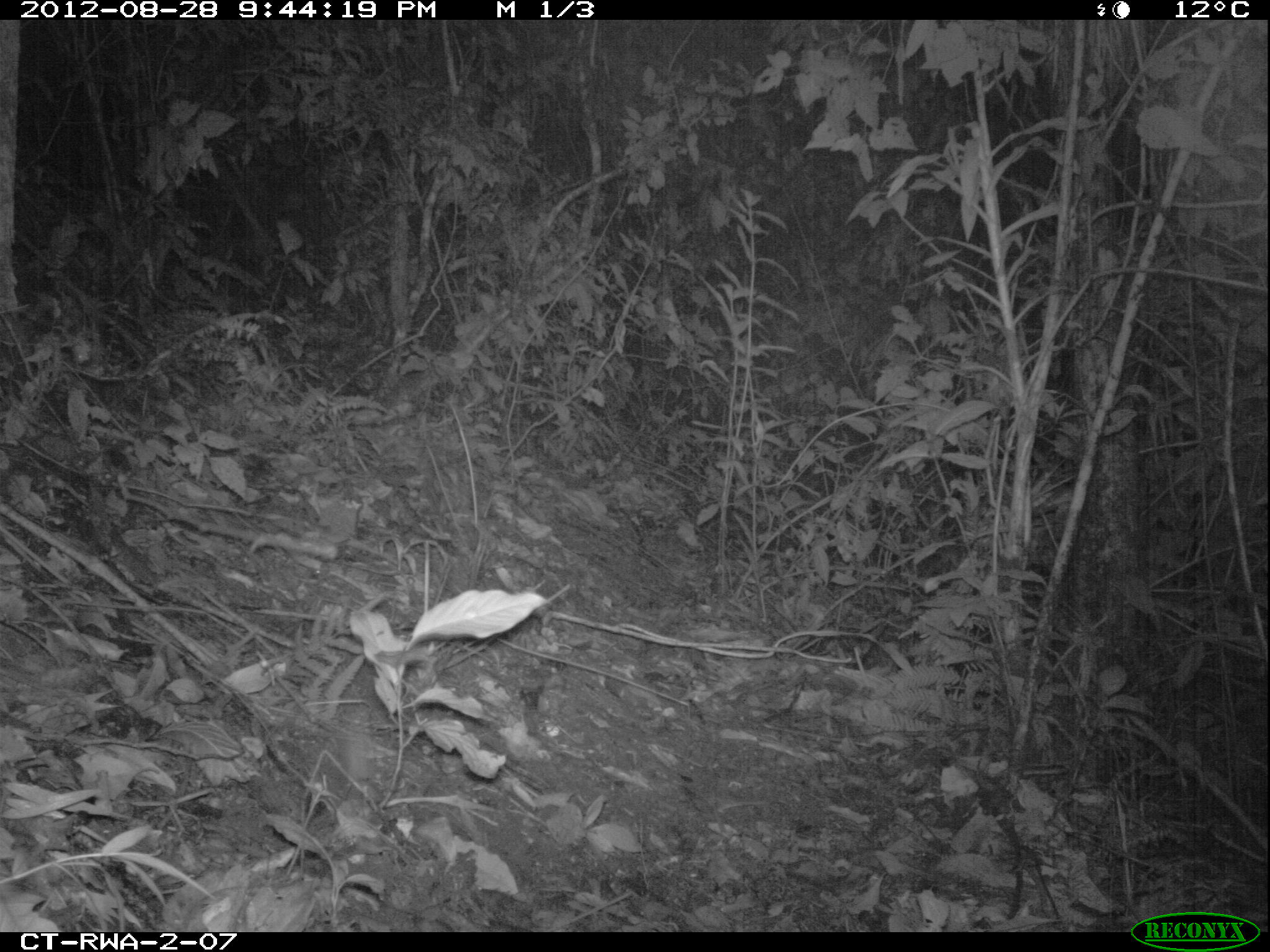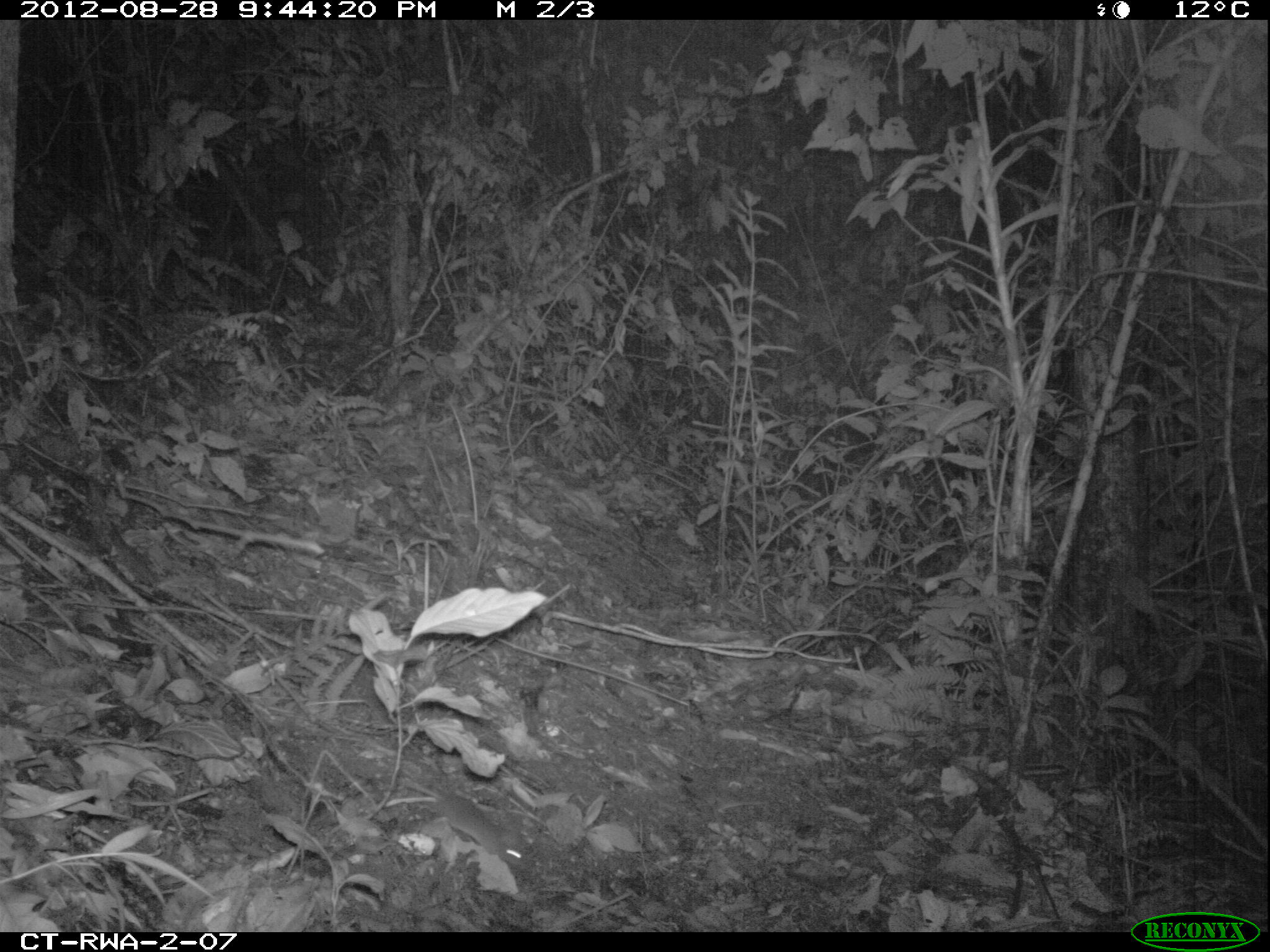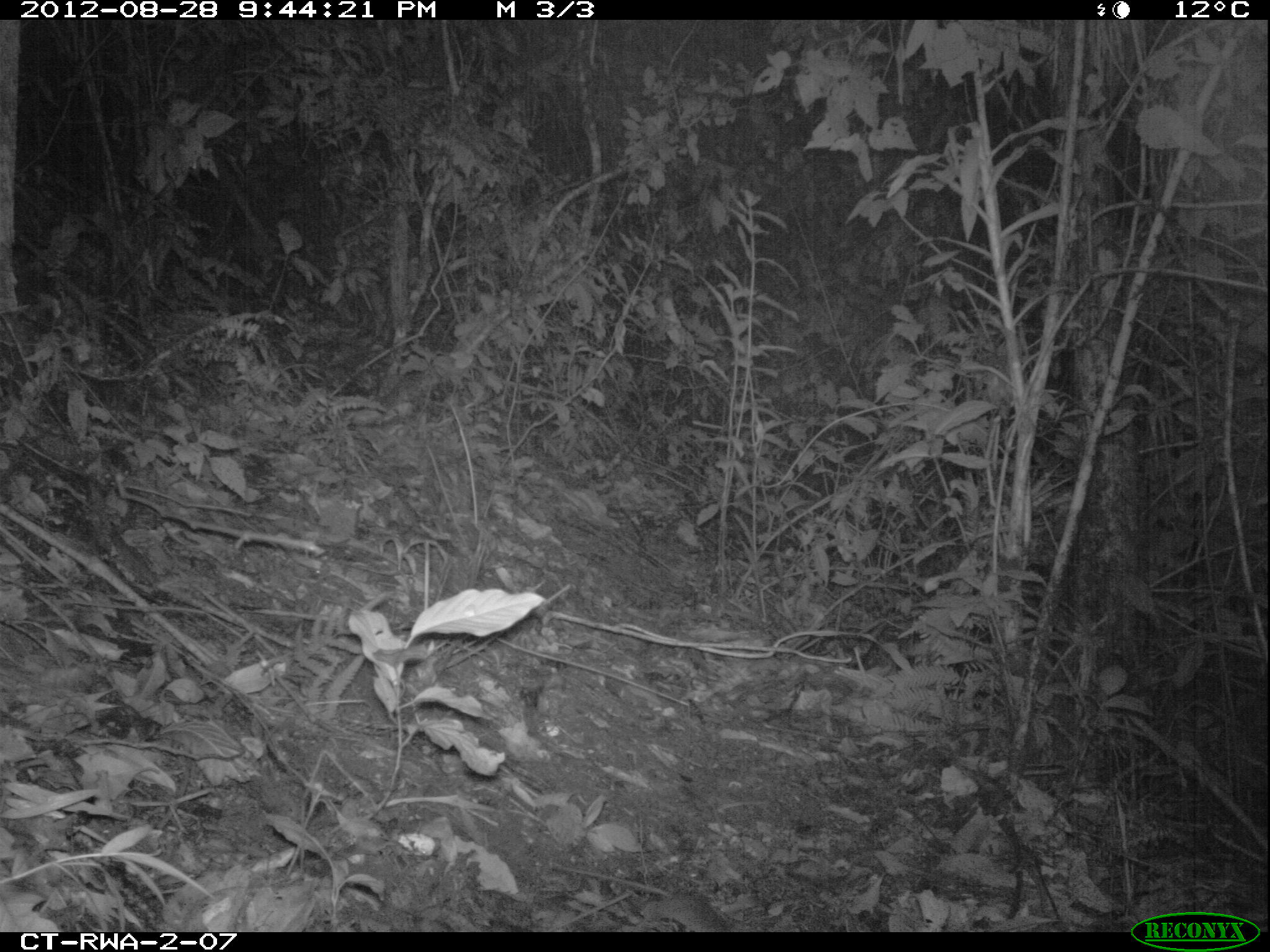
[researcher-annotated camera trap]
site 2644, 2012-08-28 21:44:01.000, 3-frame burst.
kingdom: Animalia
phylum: Chordata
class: Mammalia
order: Rodentia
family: Nesomyidae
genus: Cricetomys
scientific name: Cricetomys gambianus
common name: african giant pouched rat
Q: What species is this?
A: Cricetomys gambianus (african giant pouched rat).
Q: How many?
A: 1.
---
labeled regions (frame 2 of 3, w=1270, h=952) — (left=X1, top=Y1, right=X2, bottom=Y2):
cricetomys gambianus: (left=391, top=775, right=522, bottom=865)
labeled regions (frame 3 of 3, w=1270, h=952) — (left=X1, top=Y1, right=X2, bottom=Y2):
cricetomys gambianus: (left=553, top=861, right=727, bottom=931)